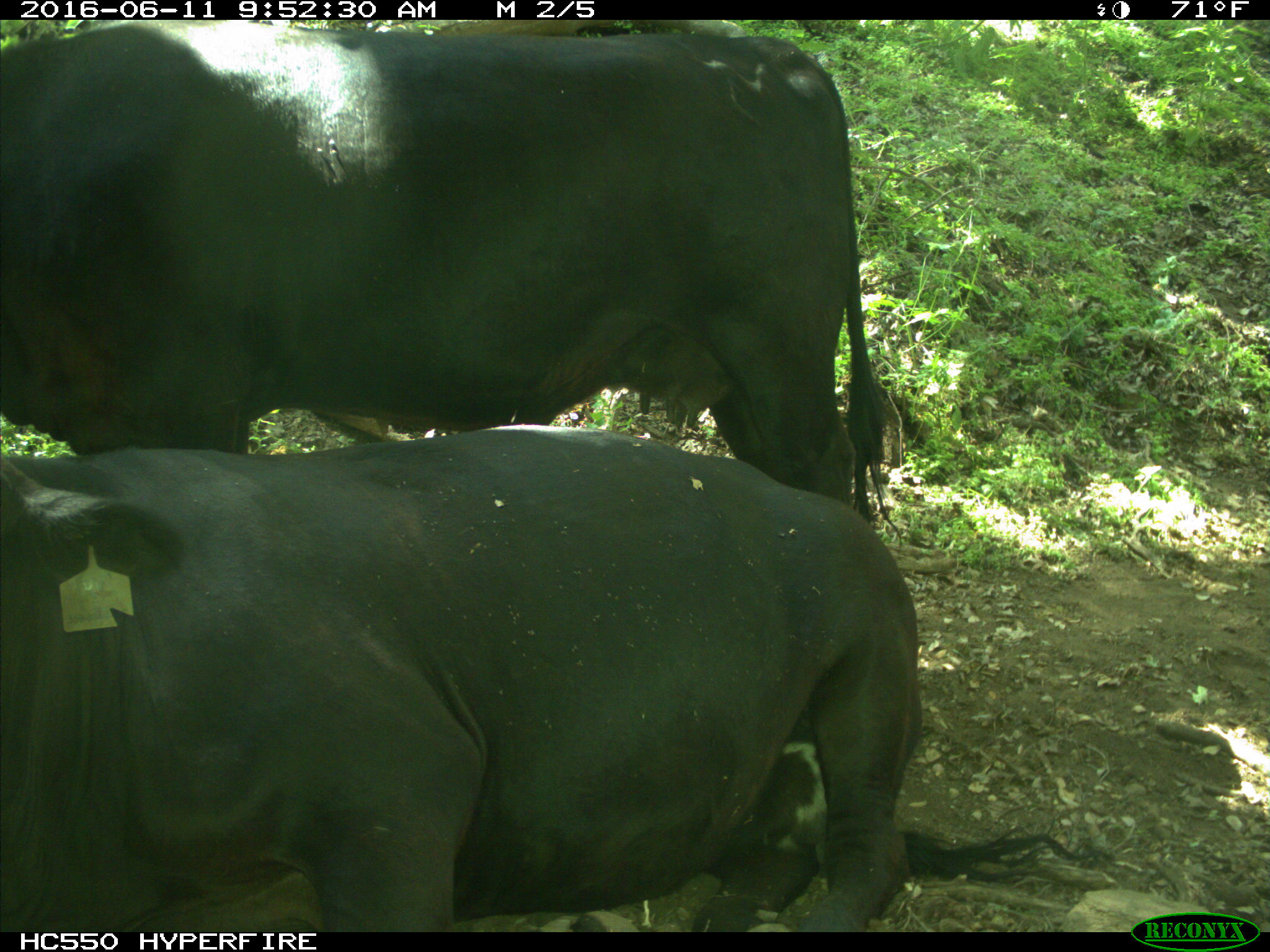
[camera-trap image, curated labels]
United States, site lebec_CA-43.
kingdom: Animalia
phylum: Chordata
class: Mammalia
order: Artiodactyla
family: Bovidae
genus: Bos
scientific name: Bos taurus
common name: domestic cow